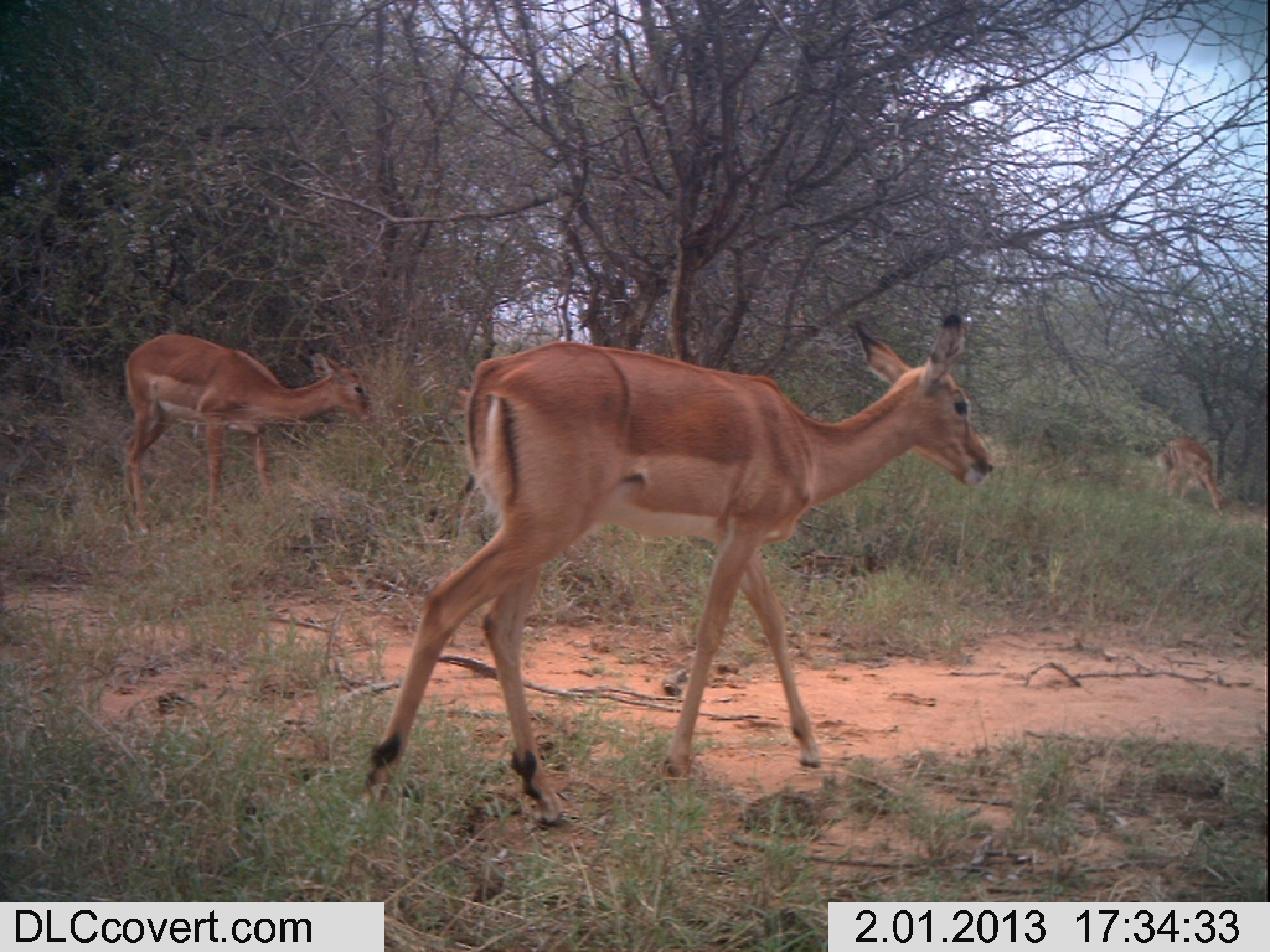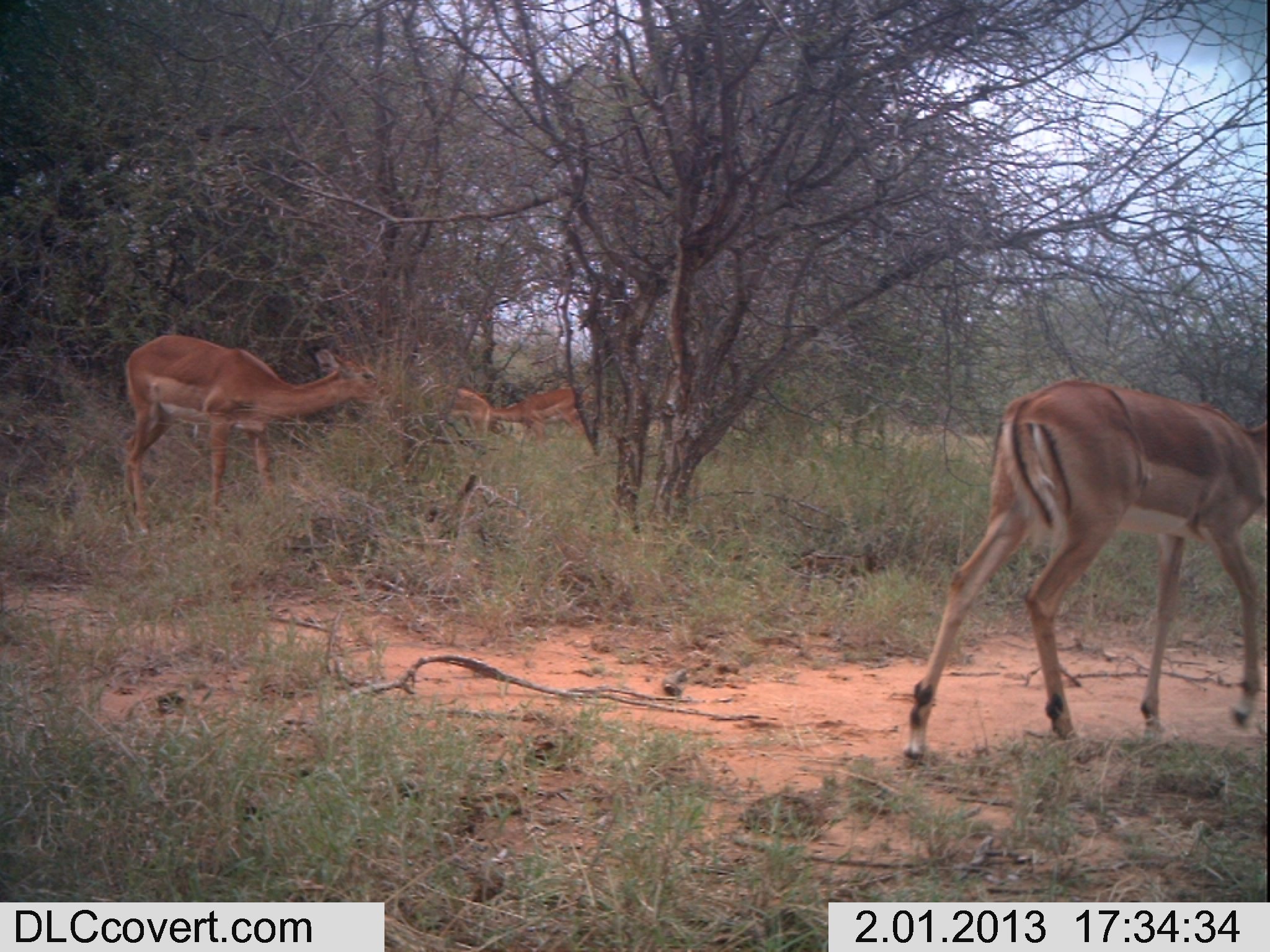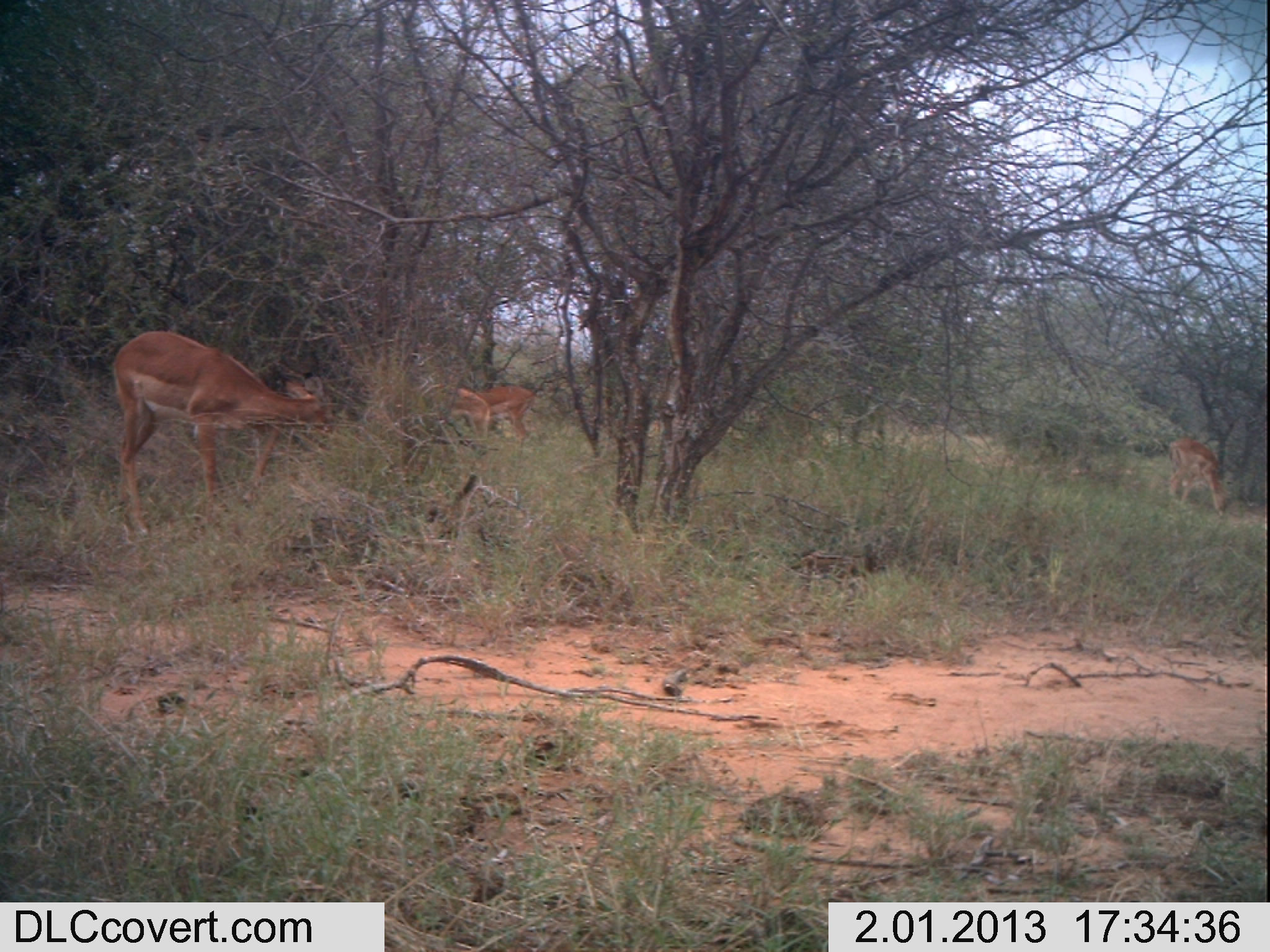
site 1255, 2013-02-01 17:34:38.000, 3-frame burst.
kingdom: Animalia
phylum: Chordata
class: Mammalia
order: Artiodactyla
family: Bovidae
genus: Aepyceros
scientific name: Aepyceros melampus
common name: impala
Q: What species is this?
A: Aepyceros melampus (impala).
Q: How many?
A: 4.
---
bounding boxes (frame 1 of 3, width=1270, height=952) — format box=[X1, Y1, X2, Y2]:
aepyceros melampus: box=[349, 301, 996, 827]; box=[119, 332, 375, 543]; box=[1166, 437, 1229, 515]; box=[1155, 445, 1207, 500]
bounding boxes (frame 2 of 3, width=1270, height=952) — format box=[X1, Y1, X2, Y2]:
aepyceros melampus: box=[903, 381, 1265, 766]; box=[120, 332, 399, 541]; box=[477, 385, 594, 449]; box=[444, 383, 490, 447]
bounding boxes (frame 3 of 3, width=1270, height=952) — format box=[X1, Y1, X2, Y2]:
aepyceros melampus: box=[112, 329, 334, 545]; box=[1168, 437, 1232, 517]; box=[474, 385, 542, 444]; box=[432, 384, 490, 445]